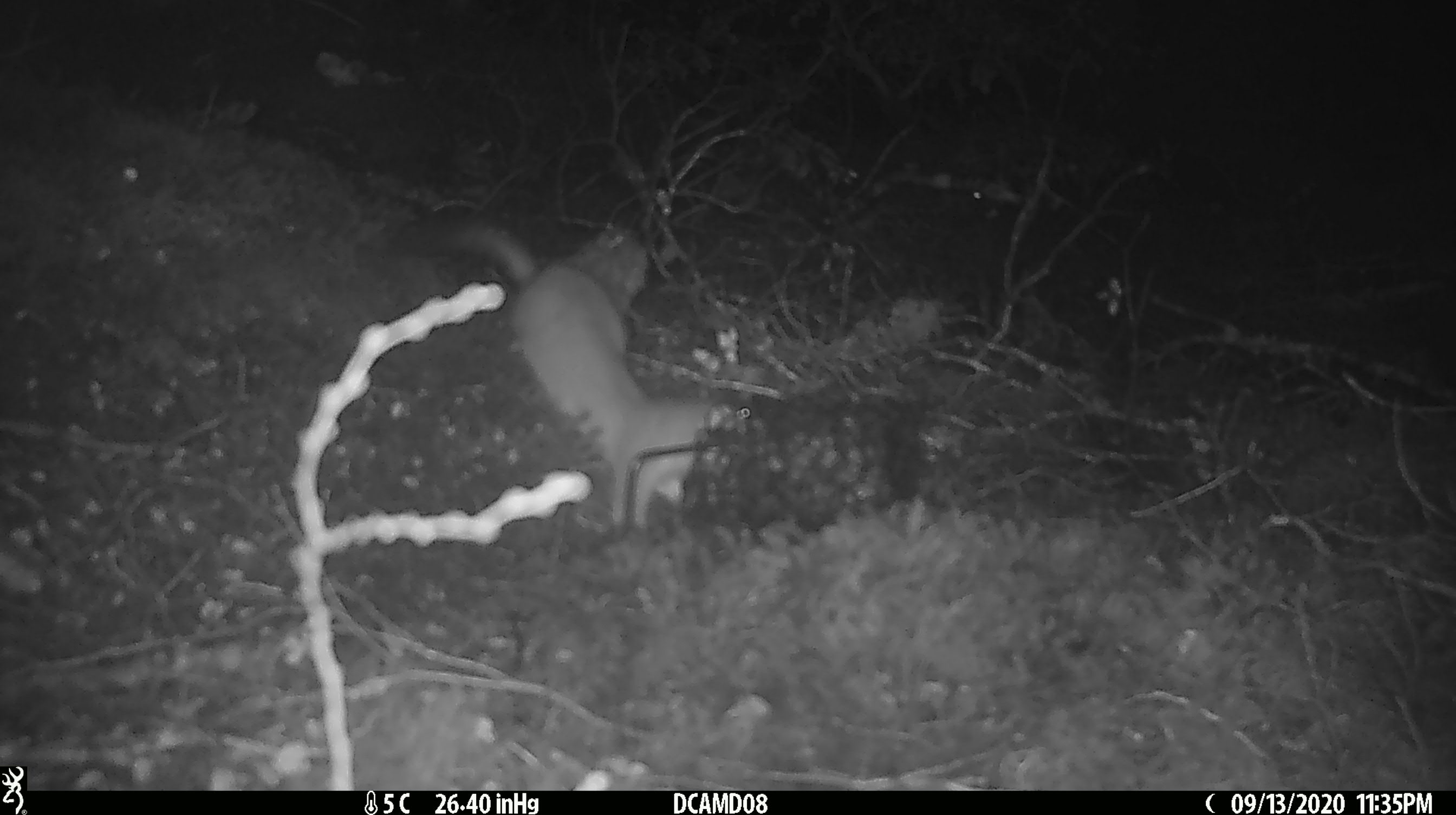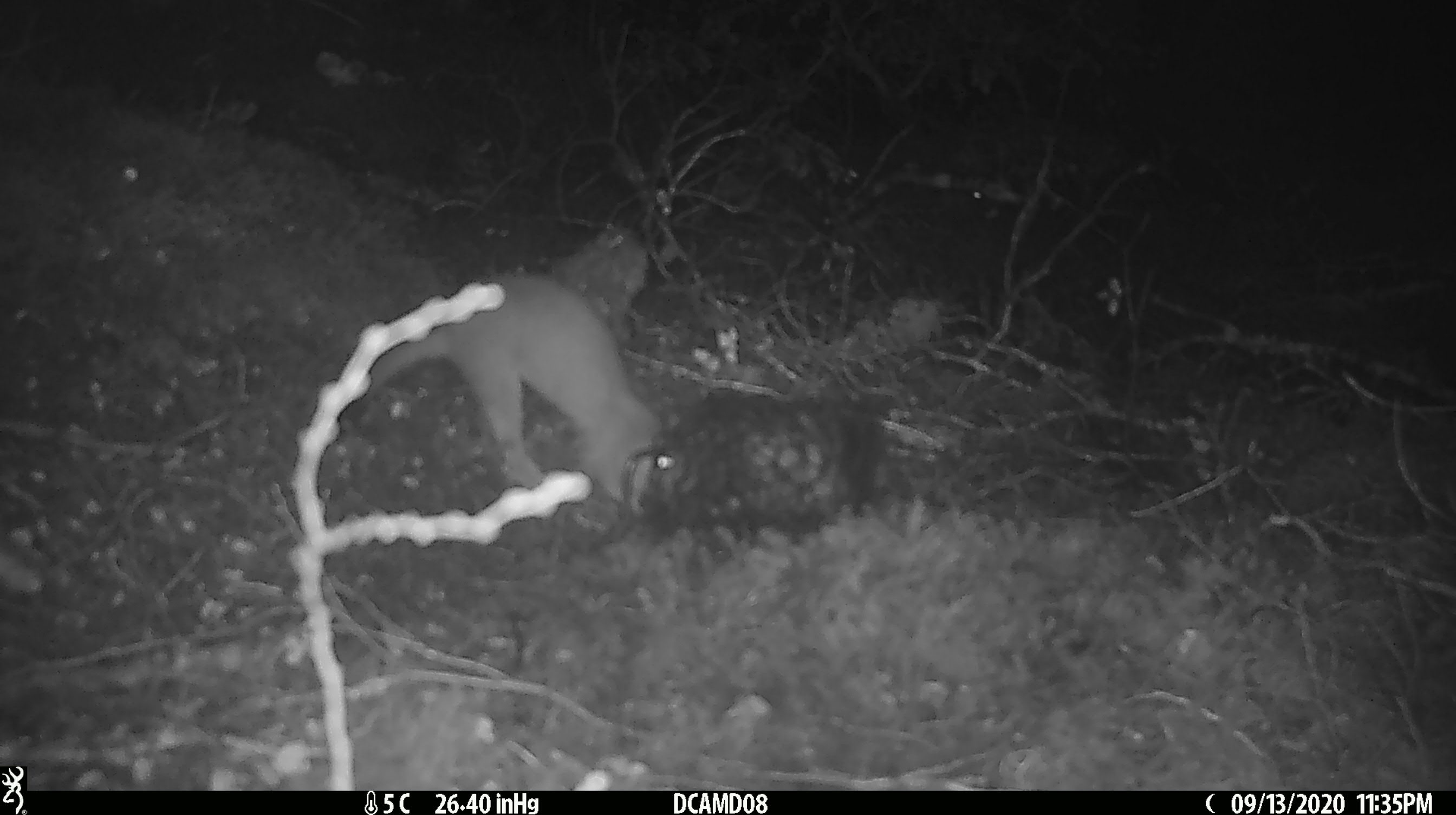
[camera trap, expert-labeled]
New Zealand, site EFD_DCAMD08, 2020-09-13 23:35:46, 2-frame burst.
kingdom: Animalia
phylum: Chordata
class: Mammalia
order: Carnivora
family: Mustelidae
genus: Mustela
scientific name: Mustela erminea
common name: stoat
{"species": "stoat (Mustela erminea)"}